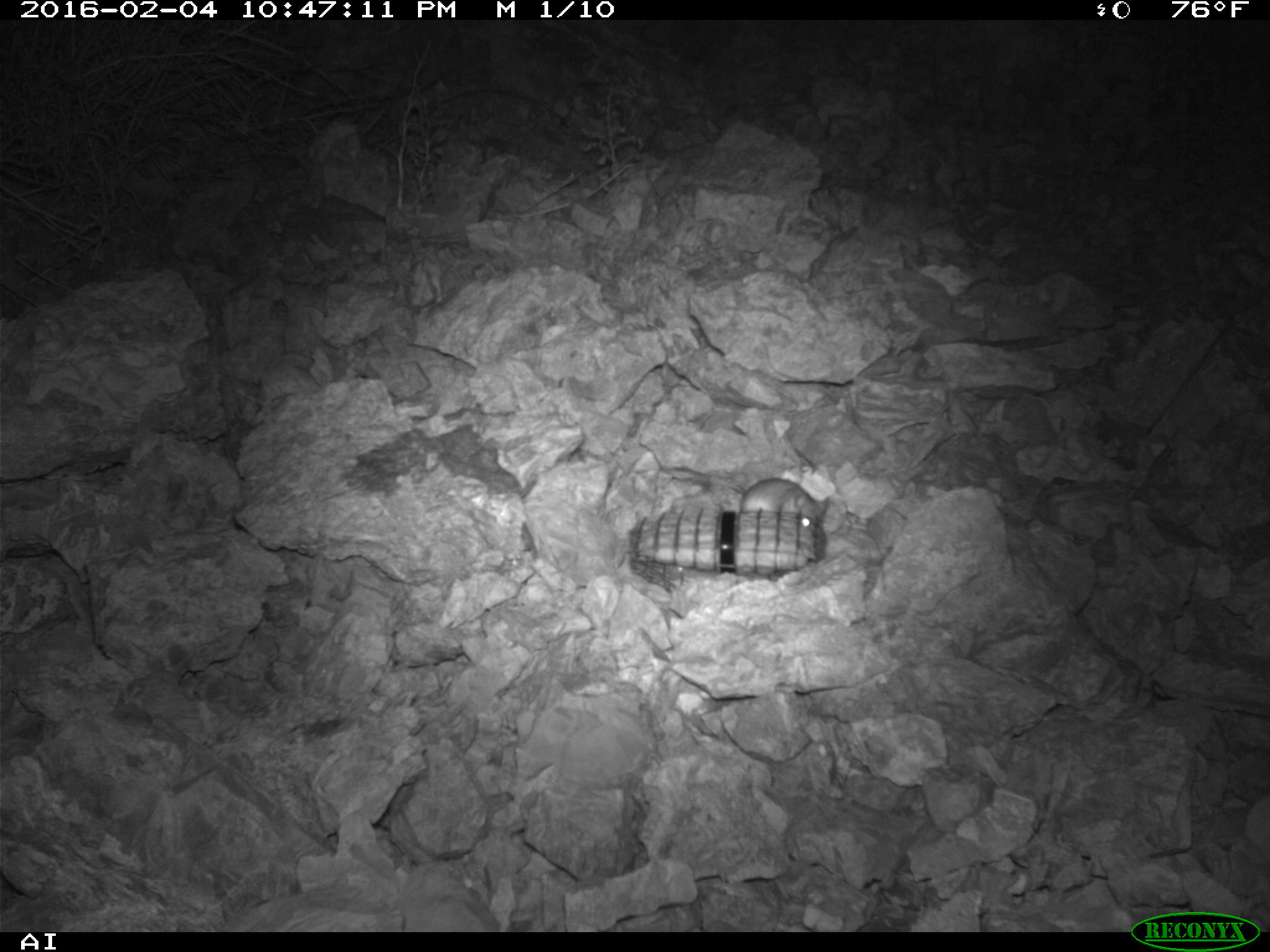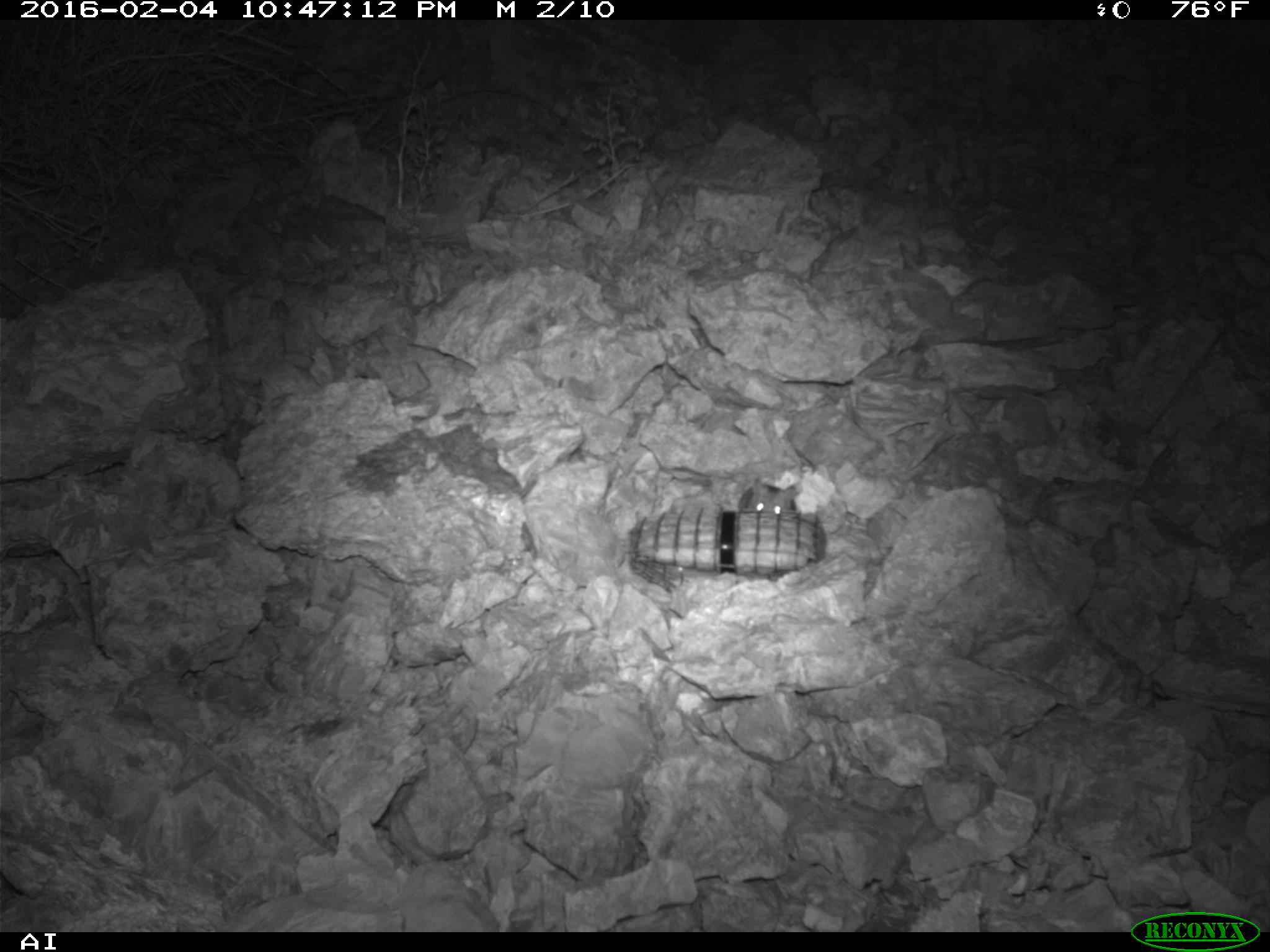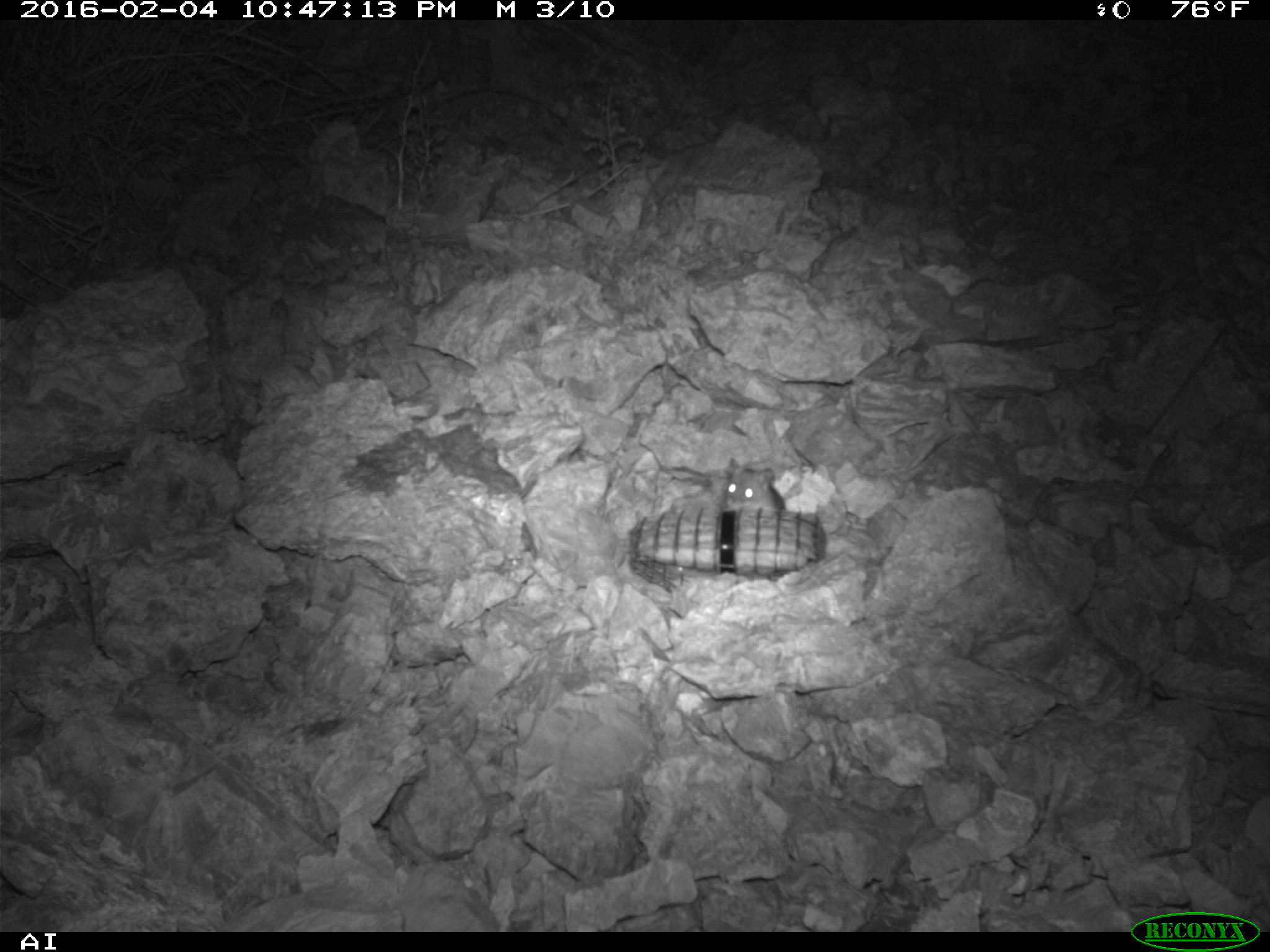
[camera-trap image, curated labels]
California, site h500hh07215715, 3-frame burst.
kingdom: Animalia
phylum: Chordata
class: Mammalia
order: Rodentia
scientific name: Rodentia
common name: rodent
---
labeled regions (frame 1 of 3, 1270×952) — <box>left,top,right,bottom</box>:
rodent: <box>714,477,829,528</box>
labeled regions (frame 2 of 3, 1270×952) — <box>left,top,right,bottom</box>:
rodent: <box>737,478,804,511</box>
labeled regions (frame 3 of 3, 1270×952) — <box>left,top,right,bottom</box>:
rodent: <box>717,456,784,511</box>